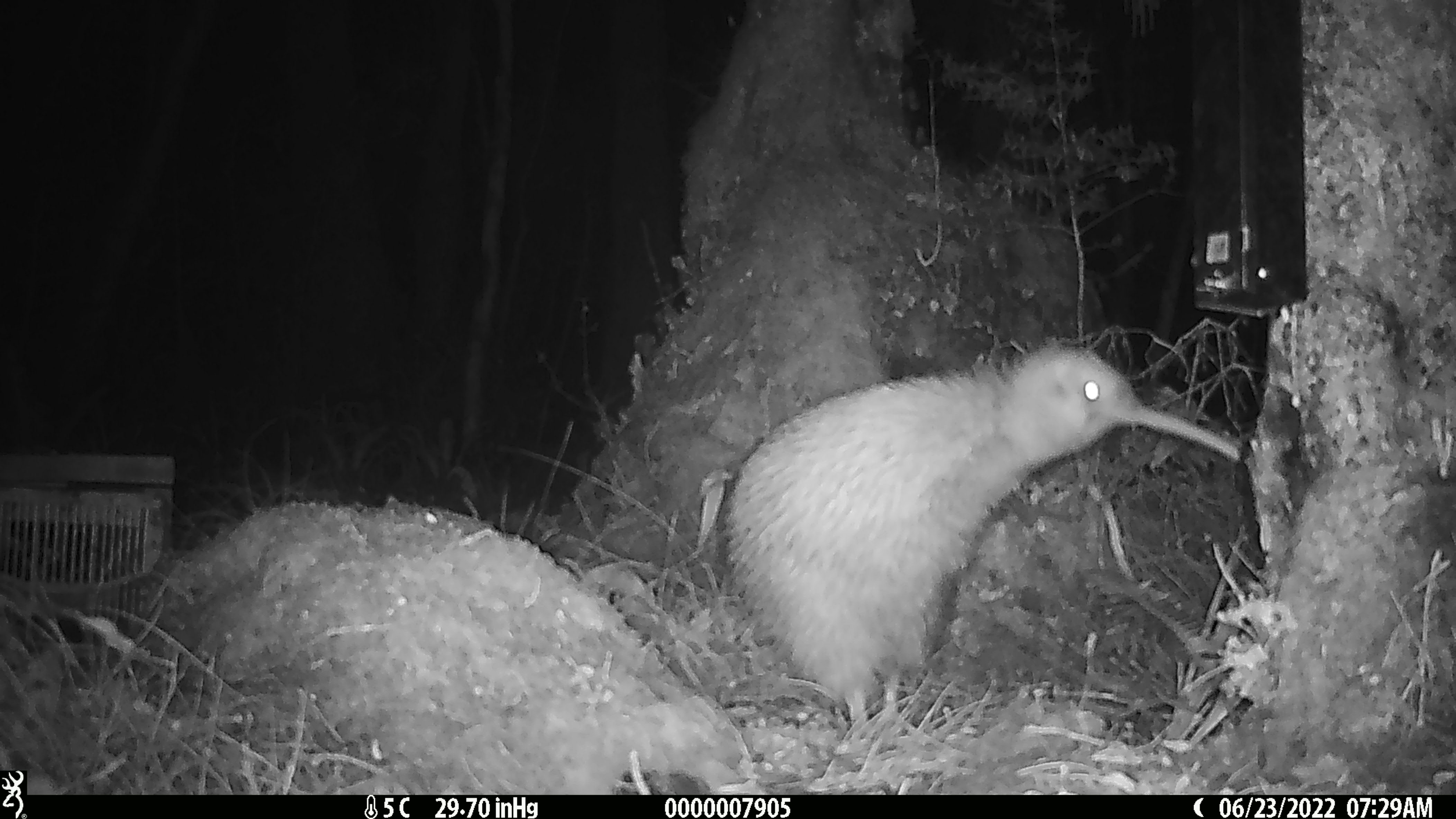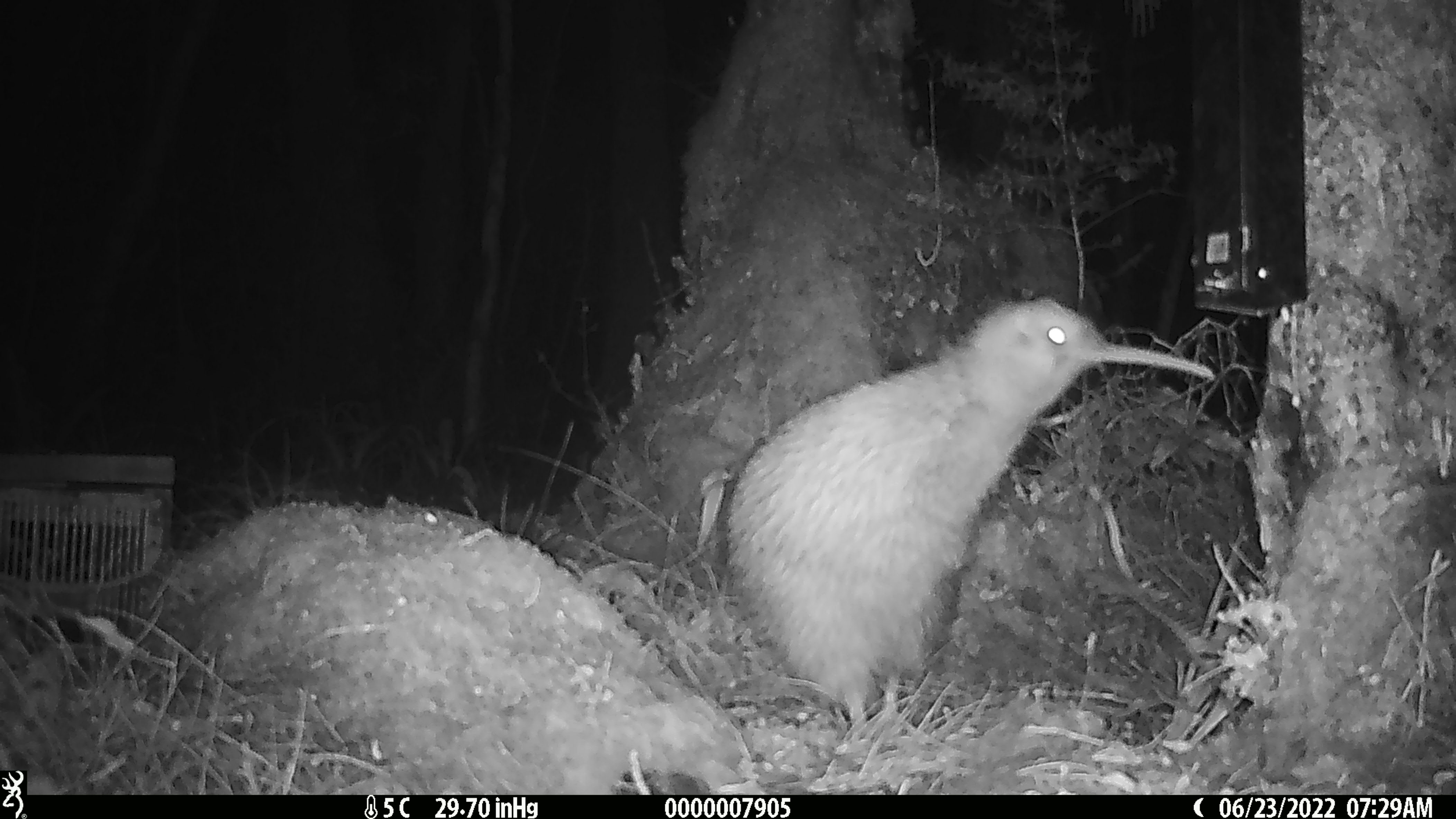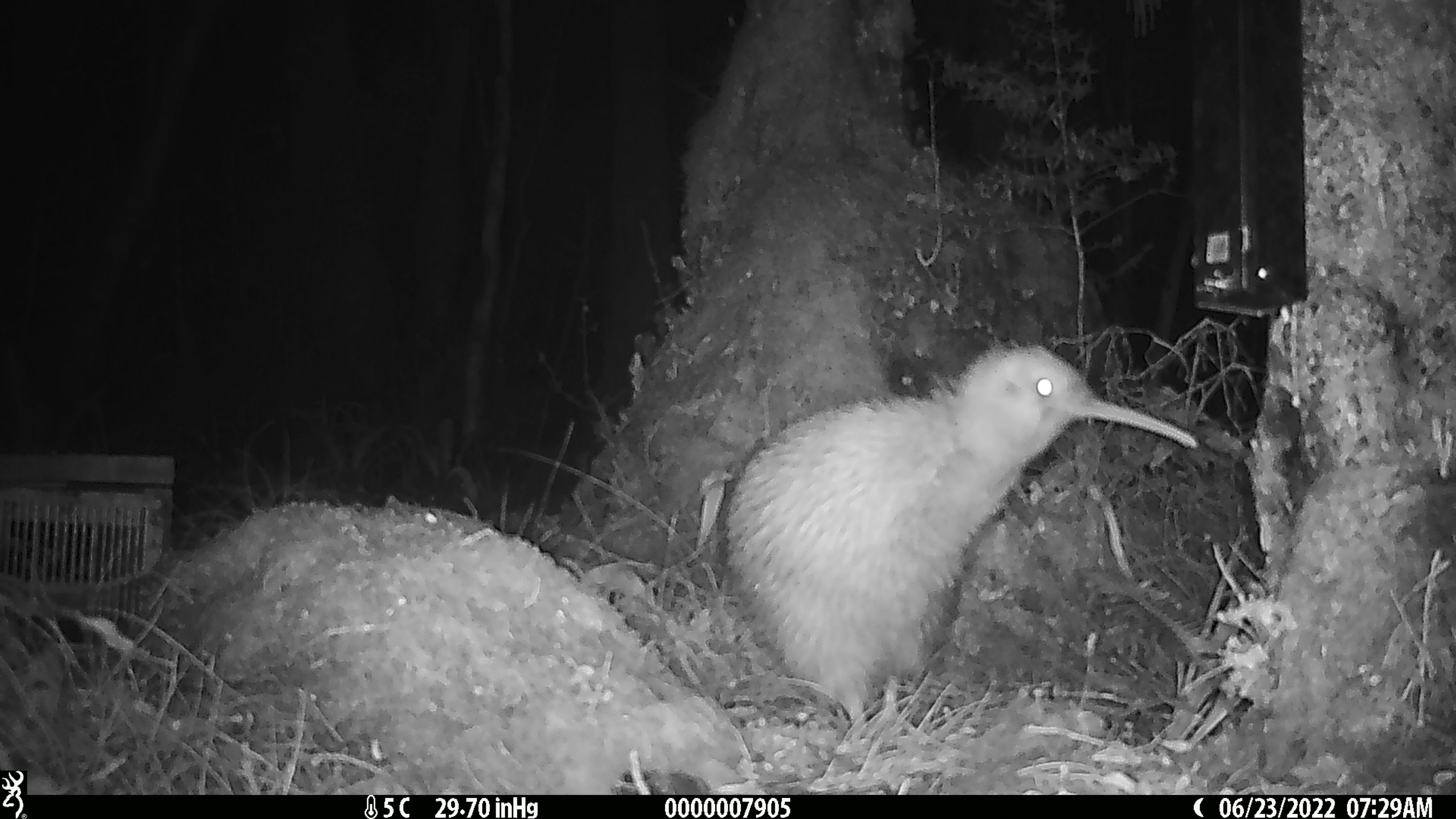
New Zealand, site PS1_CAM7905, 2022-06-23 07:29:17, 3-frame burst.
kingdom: Animalia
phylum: Chordata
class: Aves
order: Apterygiformes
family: Apterygidae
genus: Apteryx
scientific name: Apteryx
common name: kiwi